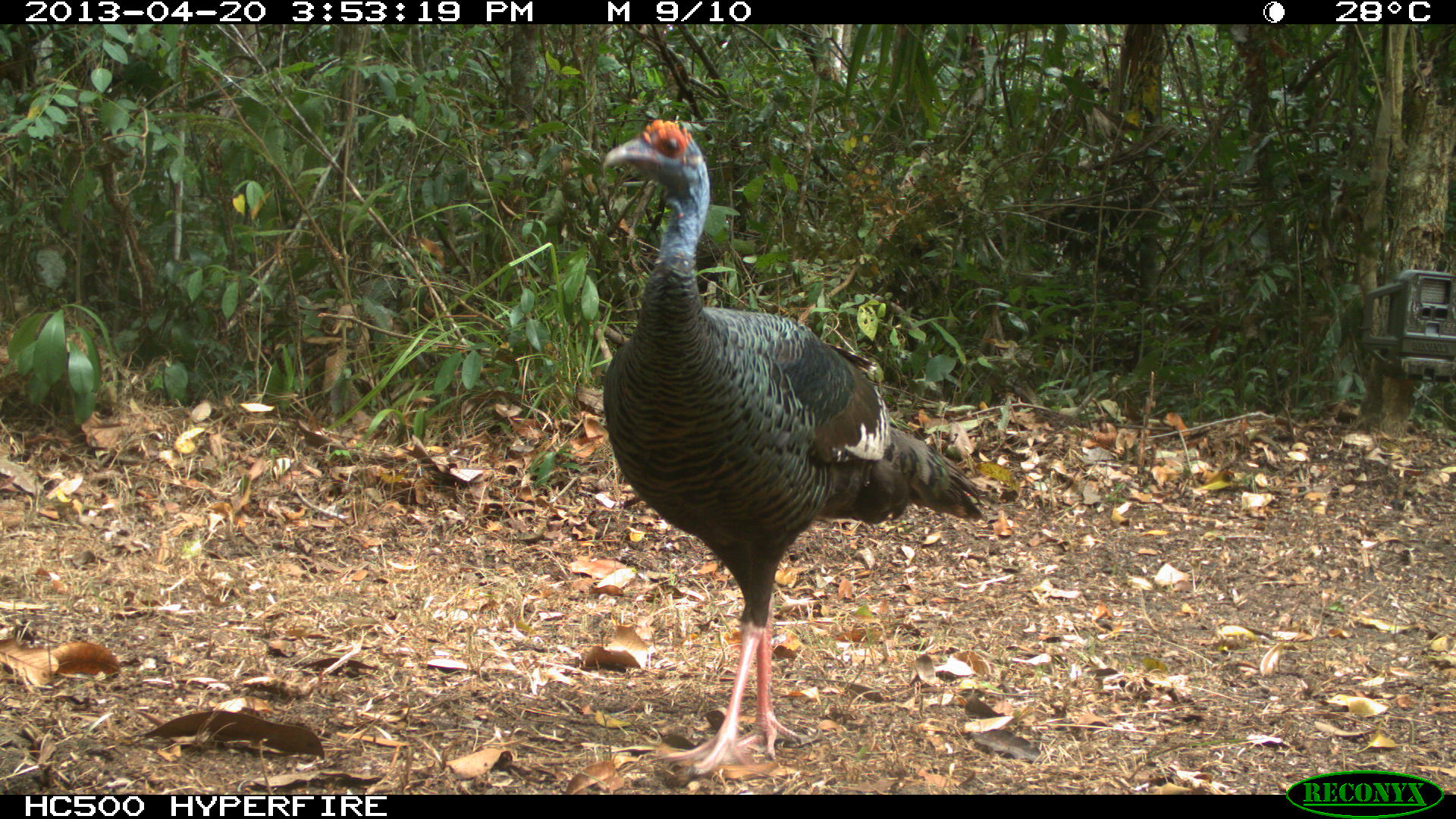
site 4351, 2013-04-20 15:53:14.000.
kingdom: Animalia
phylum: Chordata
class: Aves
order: Galliformes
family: Phasianidae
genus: Meleagris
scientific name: Meleagris ocellata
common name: ocellated turkey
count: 3